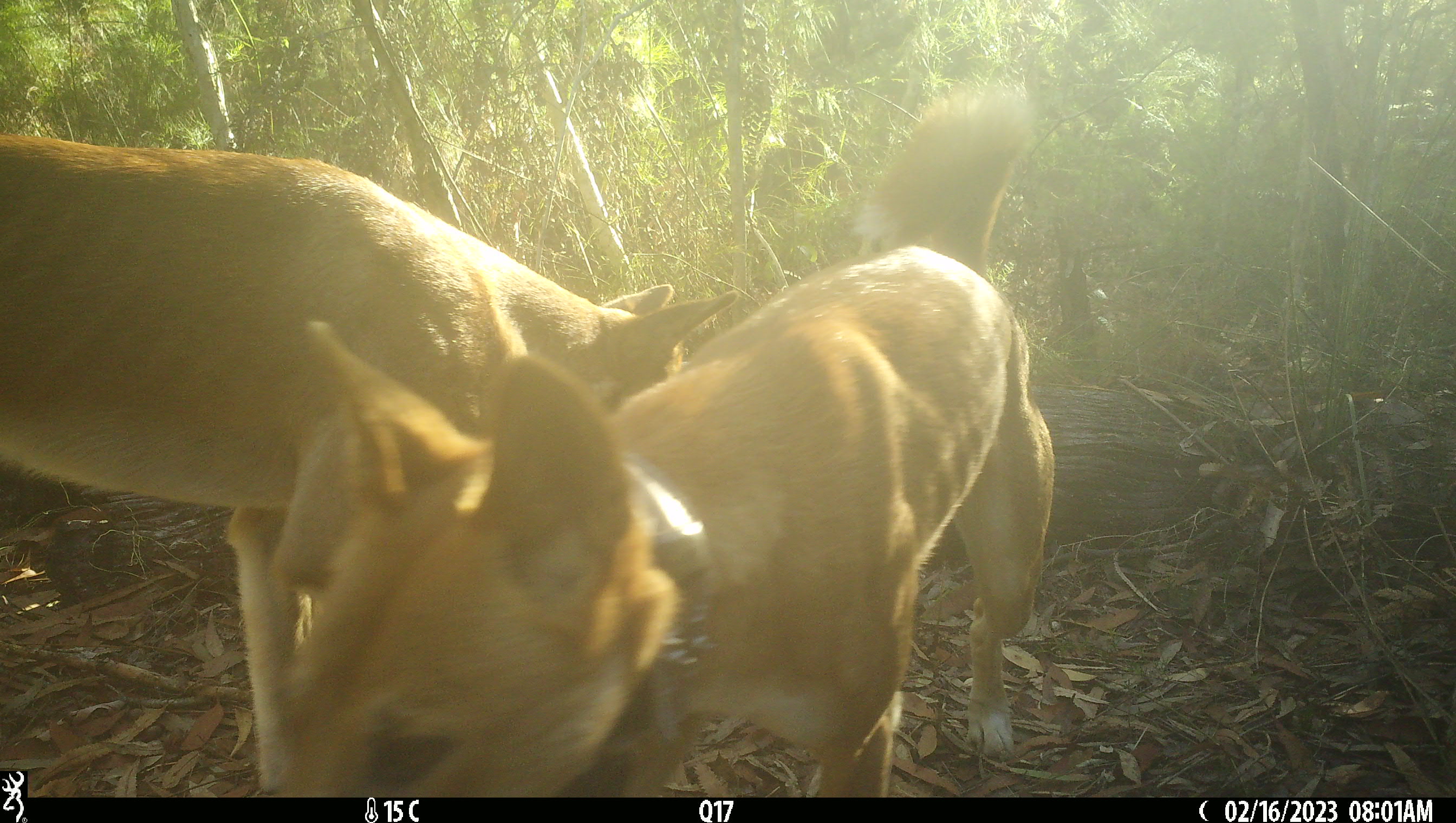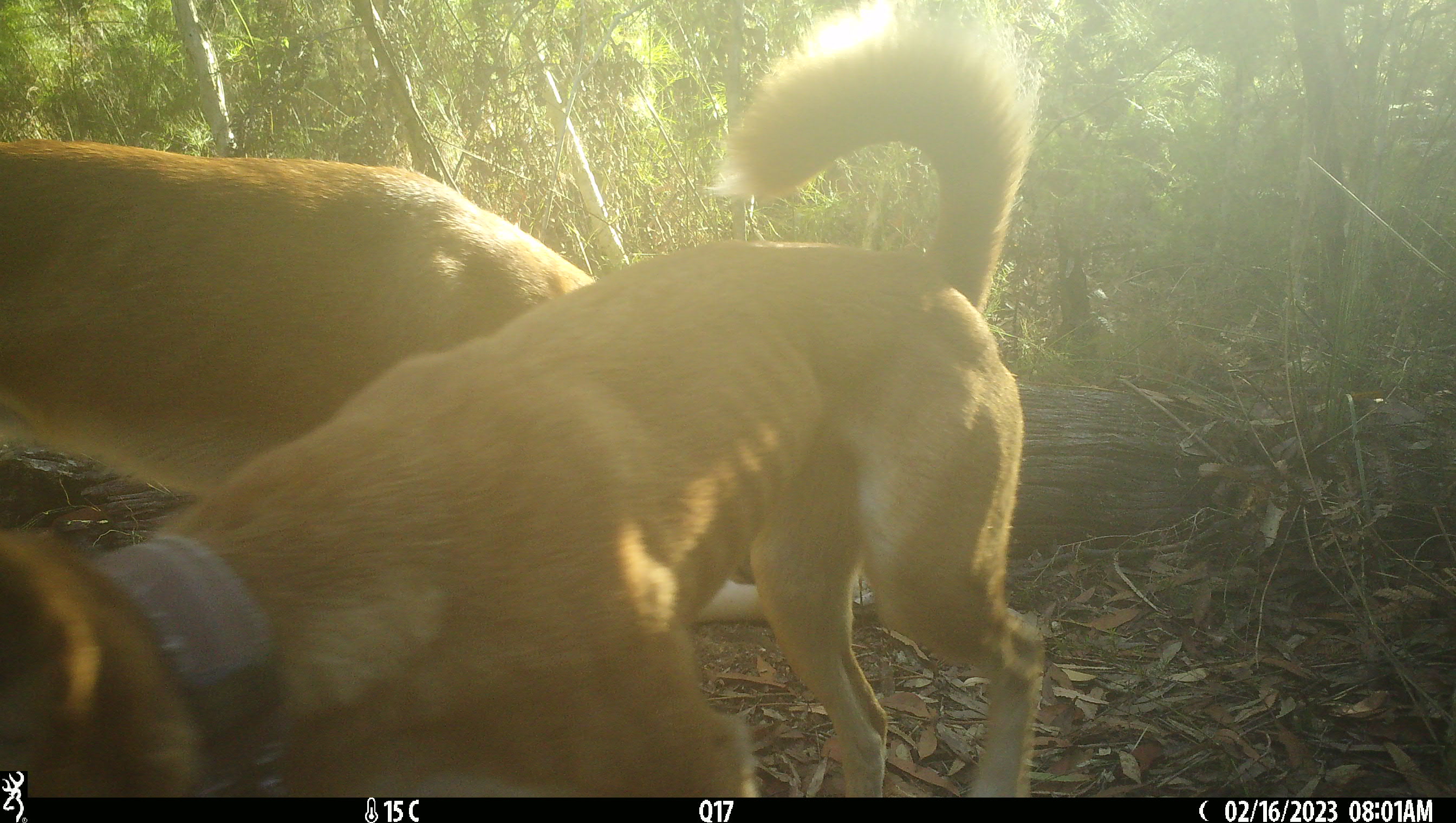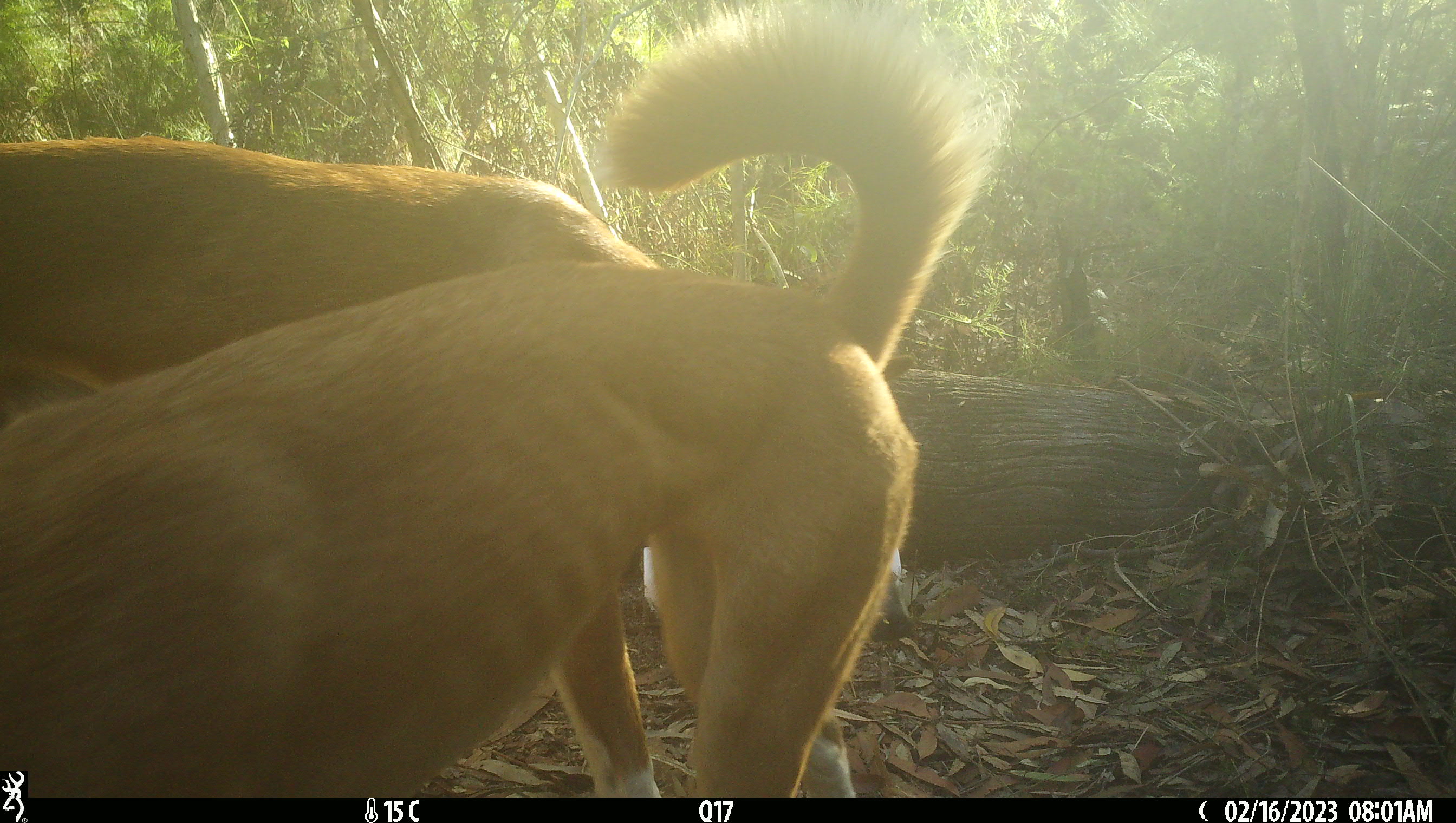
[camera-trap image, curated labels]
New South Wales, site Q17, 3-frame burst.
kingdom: Animalia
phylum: Chordata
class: Mammalia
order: Carnivora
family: Canidae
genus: Canis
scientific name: Canis familiaris dingo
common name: dingo